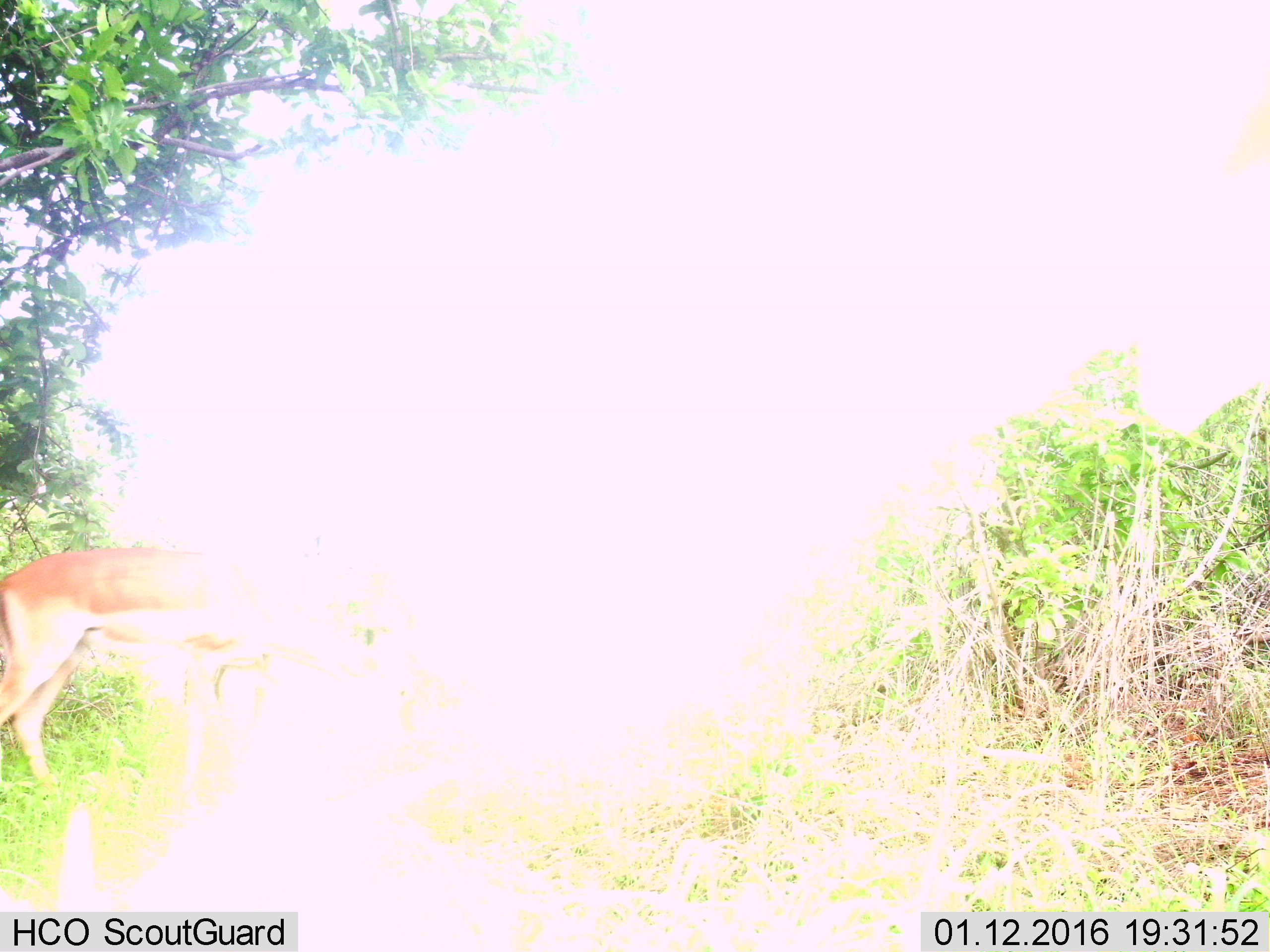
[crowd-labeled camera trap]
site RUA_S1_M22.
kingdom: Animalia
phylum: Chordata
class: Mammalia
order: Artiodactyla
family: Bovidae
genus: Aepyceros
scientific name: Aepyceros melampus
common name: impala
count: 1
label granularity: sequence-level